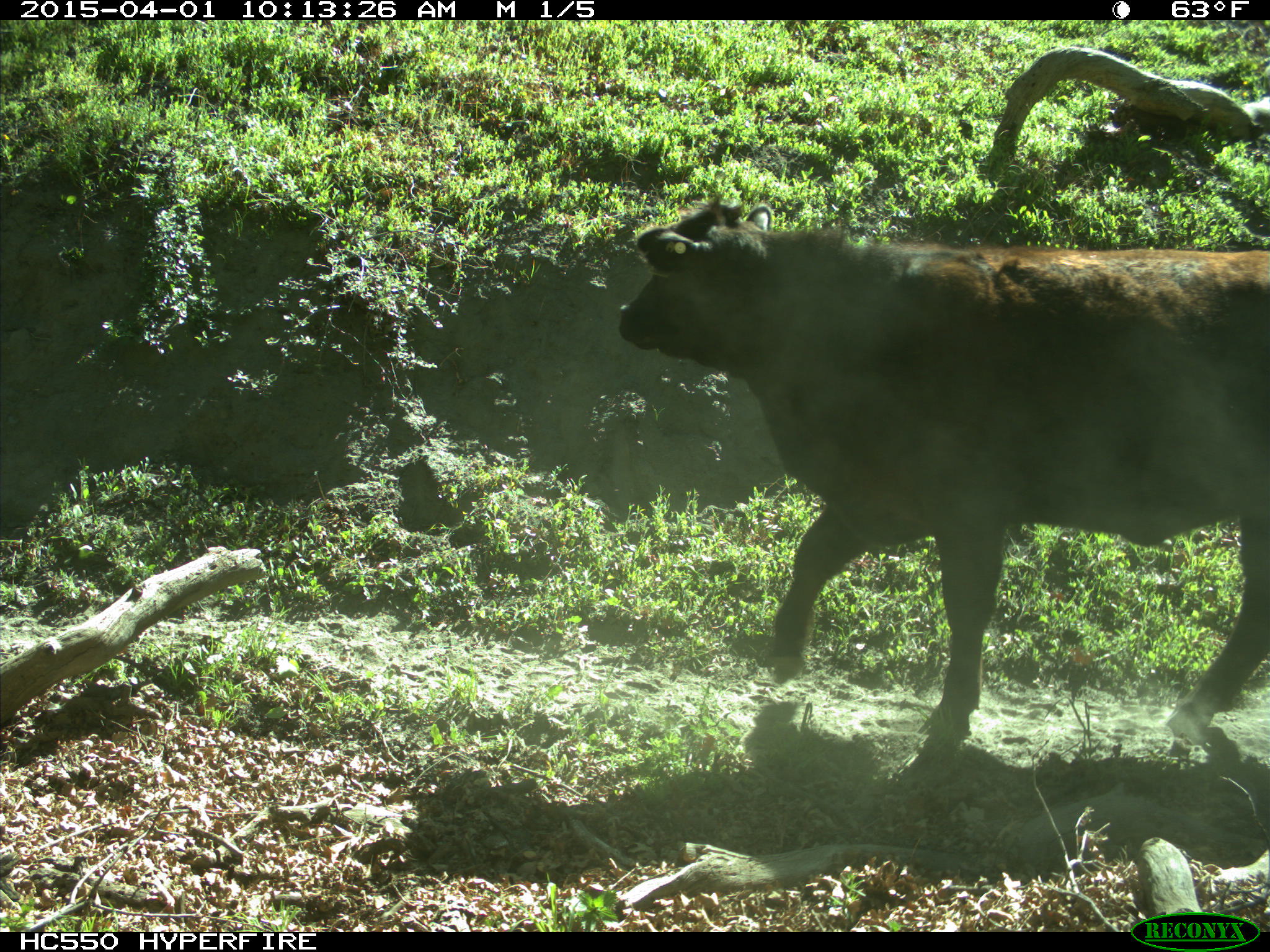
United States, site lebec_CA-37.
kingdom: Animalia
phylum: Chordata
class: Mammalia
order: Artiodactyla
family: Bovidae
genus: Bos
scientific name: Bos taurus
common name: domestic cow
Bos taurus (domestic cow).